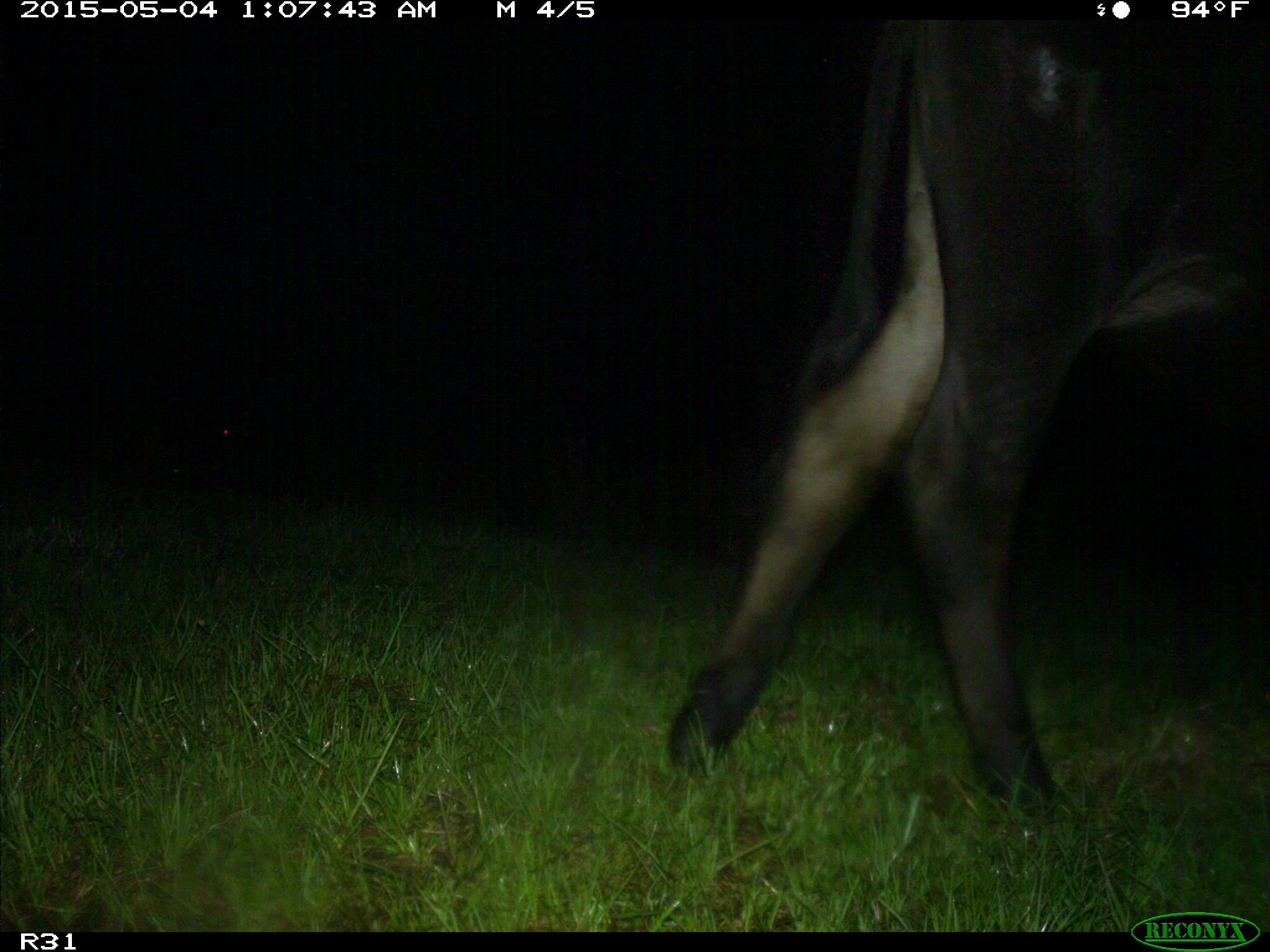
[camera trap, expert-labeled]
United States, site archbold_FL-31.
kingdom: Animalia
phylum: Chordata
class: Mammalia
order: Artiodactyla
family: Bovidae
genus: Bos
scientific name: Bos taurus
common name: domestic cow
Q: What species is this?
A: Bos taurus (domestic cow).